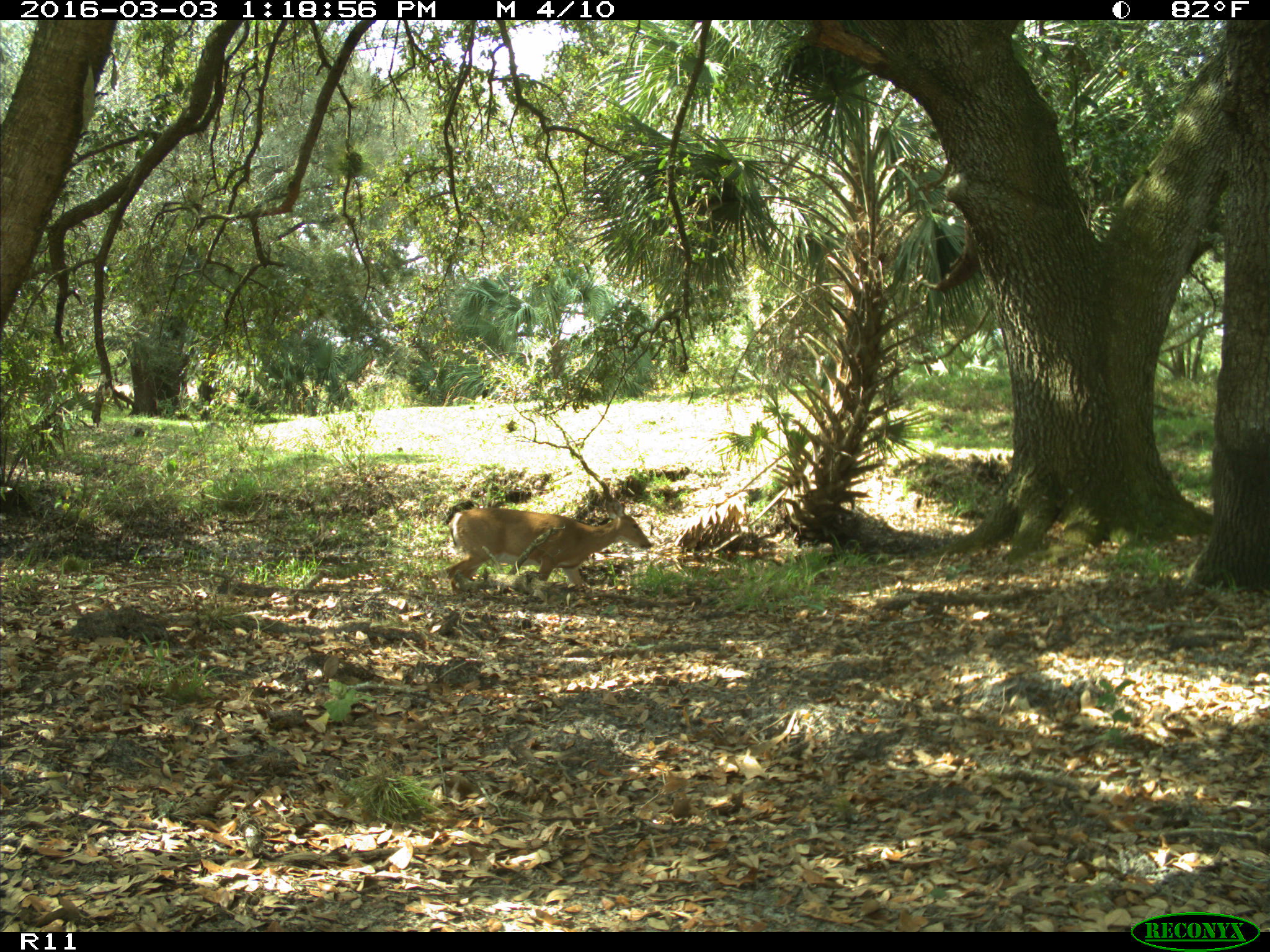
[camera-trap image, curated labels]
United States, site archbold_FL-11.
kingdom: Animalia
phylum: Chordata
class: Mammalia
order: Artiodactyla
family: Cervidae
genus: Odocoileus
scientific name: Odocoileus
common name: deer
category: unidentified deer